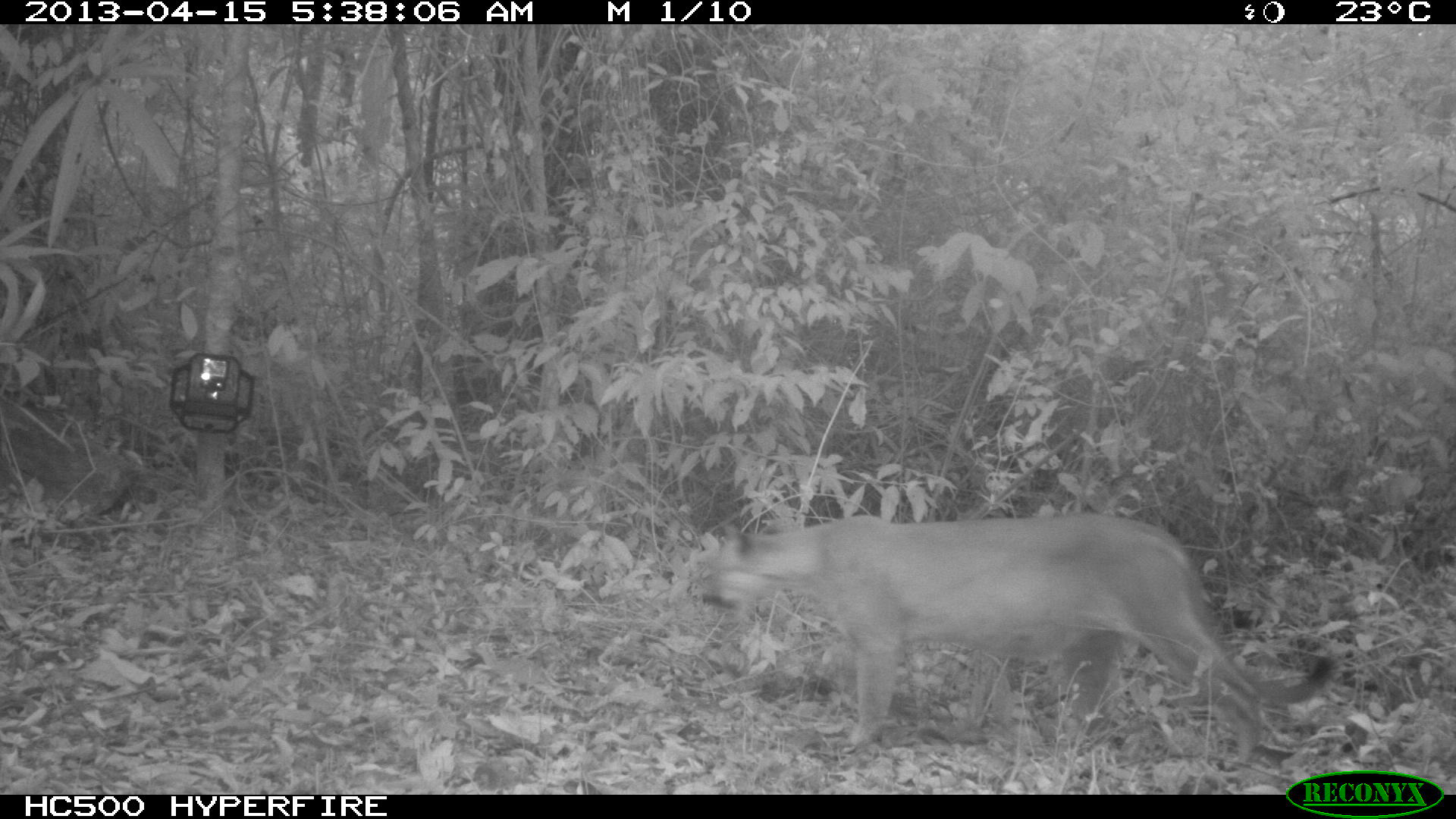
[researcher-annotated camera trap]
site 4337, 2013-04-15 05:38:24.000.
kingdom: Animalia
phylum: Chordata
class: Mammalia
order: Carnivora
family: Felidae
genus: Puma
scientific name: Puma concolor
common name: mountain lion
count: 1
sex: male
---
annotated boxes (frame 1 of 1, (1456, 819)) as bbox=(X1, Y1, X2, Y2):
puma concolor: bbox=(699, 510, 1340, 772)